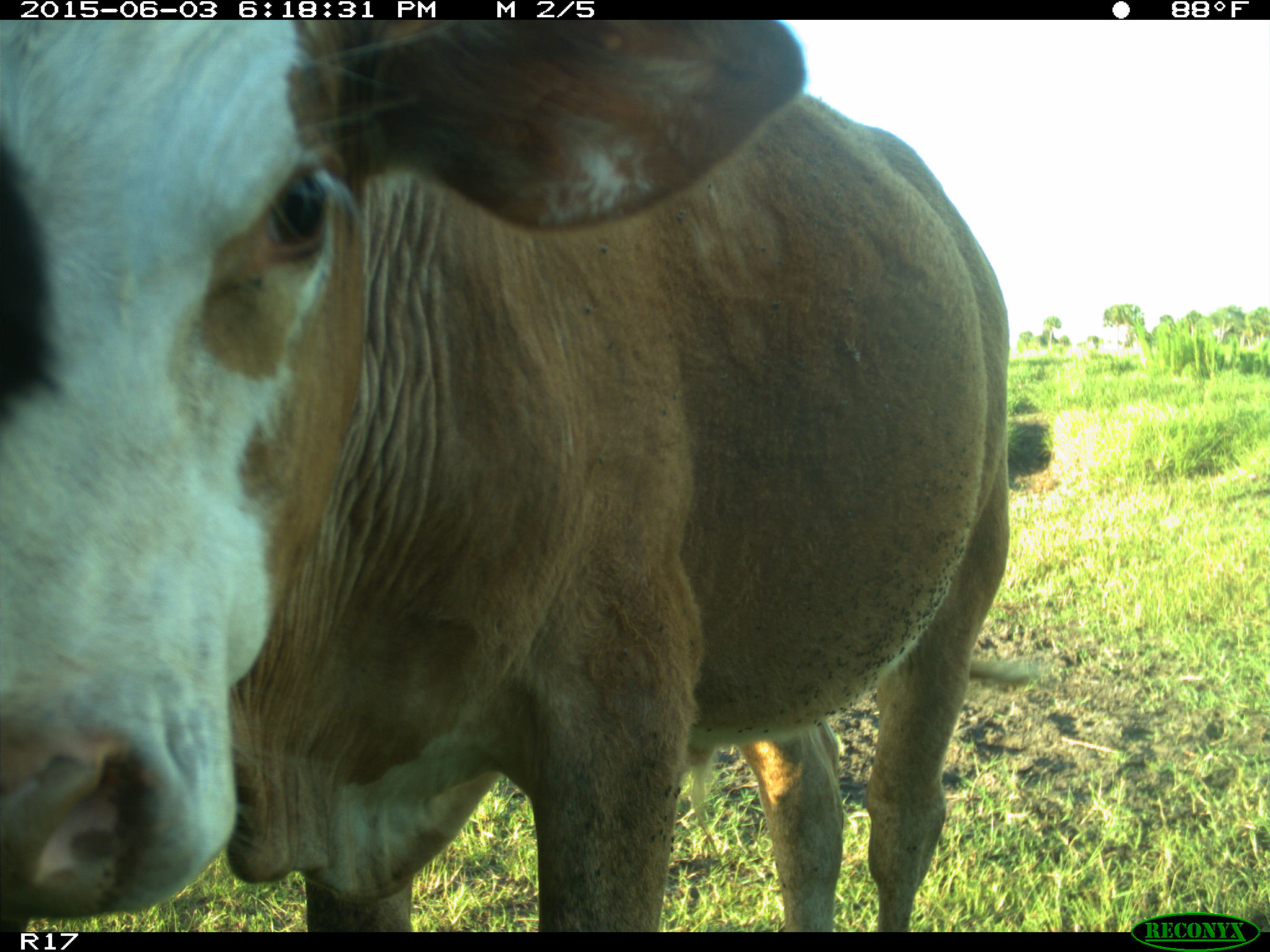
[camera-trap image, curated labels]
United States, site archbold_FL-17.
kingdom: Animalia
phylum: Chordata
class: Mammalia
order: Artiodactyla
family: Bovidae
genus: Bos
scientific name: Bos taurus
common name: domestic cow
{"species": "Bos taurus (domestic cow)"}